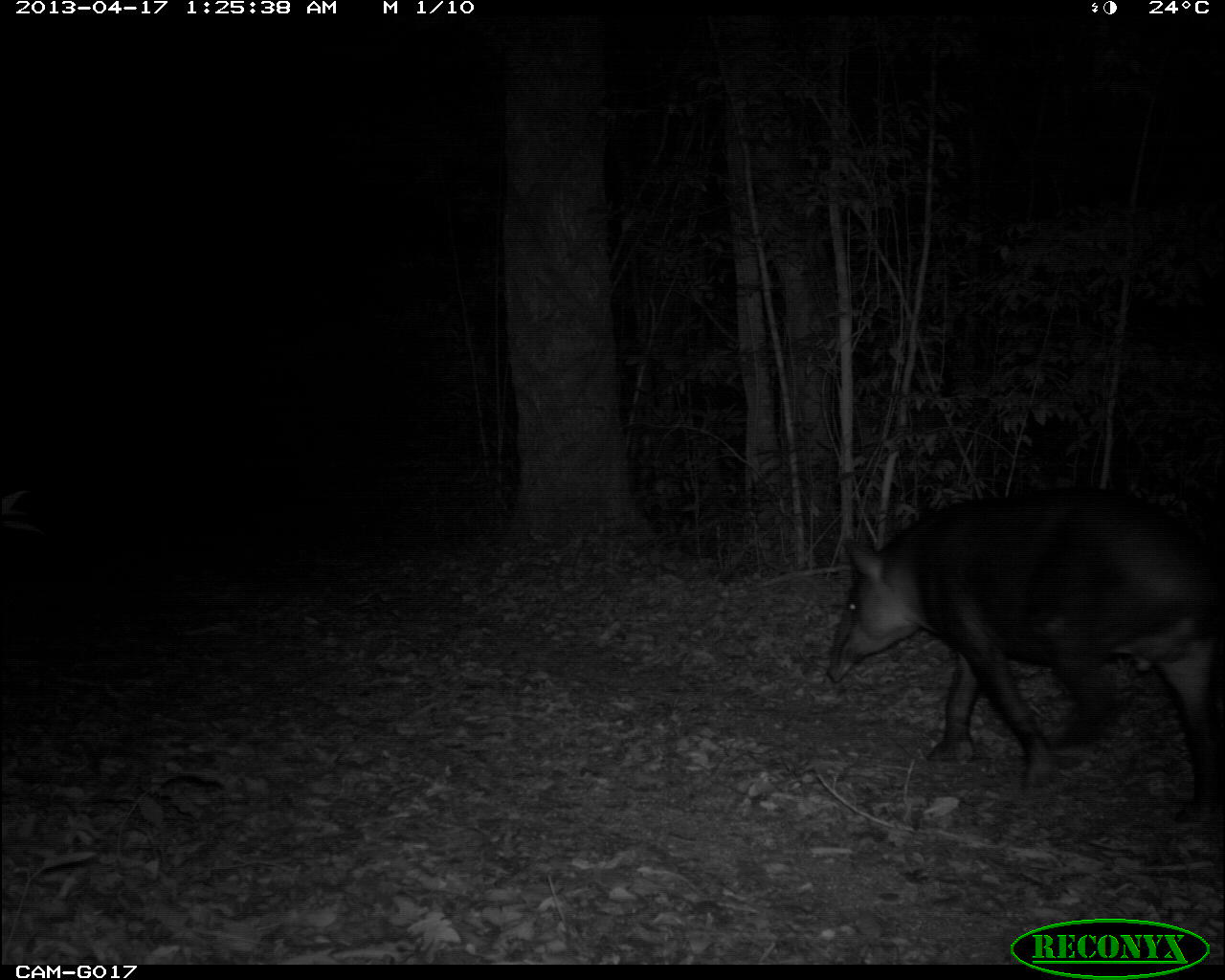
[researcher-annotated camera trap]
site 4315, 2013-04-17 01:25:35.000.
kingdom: Animalia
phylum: Chordata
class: Mammalia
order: Perissodactyla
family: Tapiridae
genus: Tapirus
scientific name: Tapirus bairdii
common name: baird's tapir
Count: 1.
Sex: male.